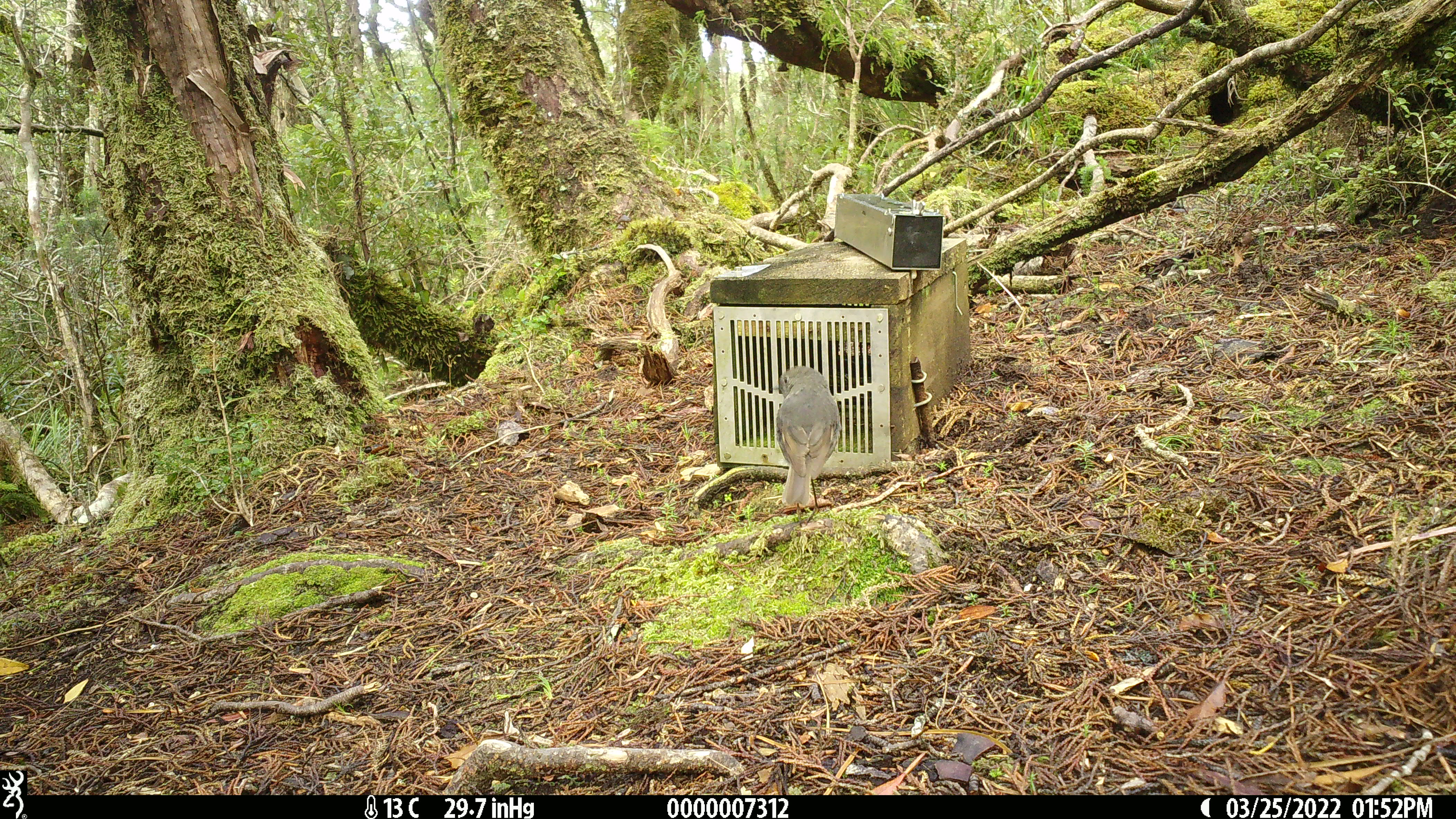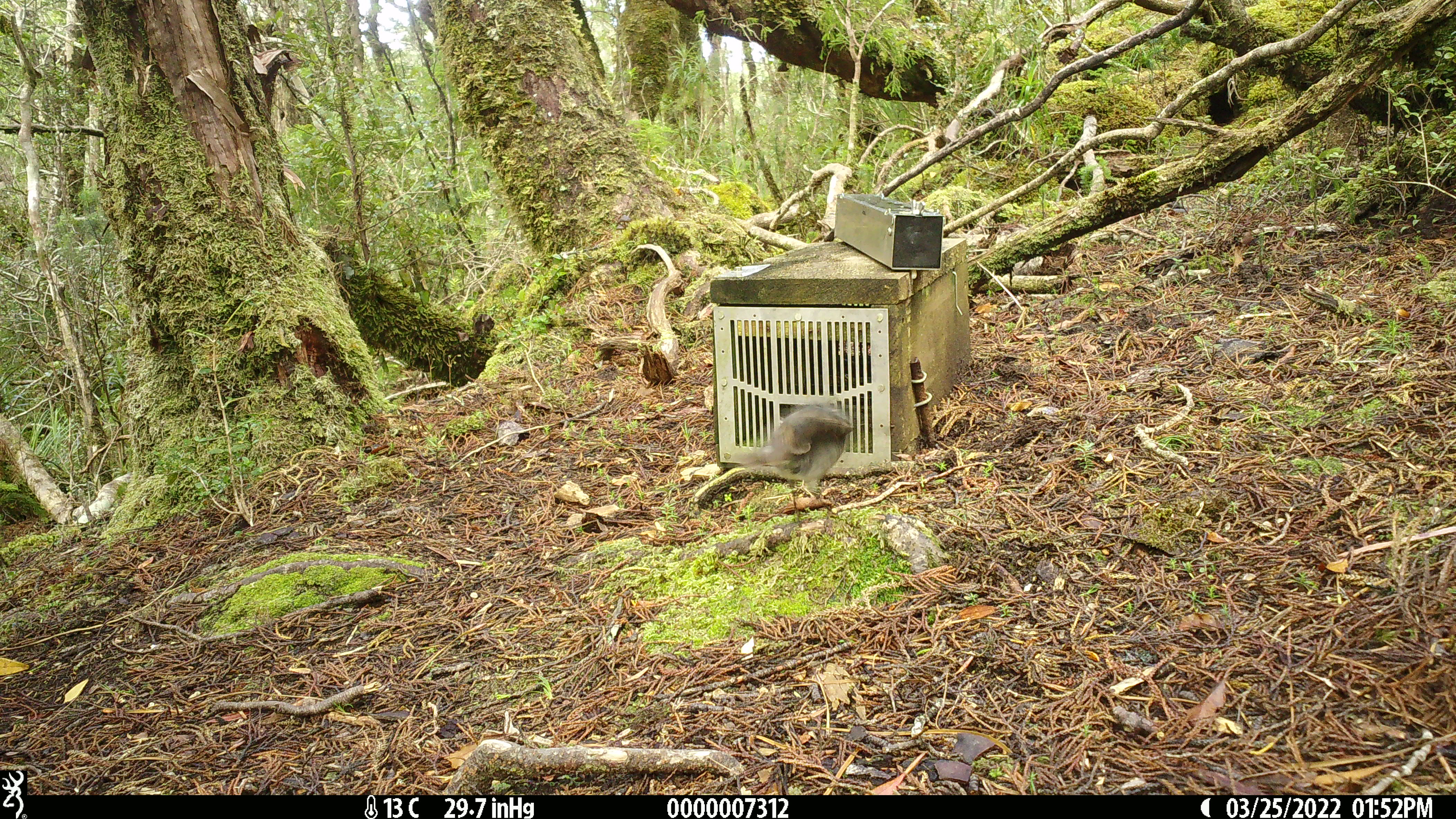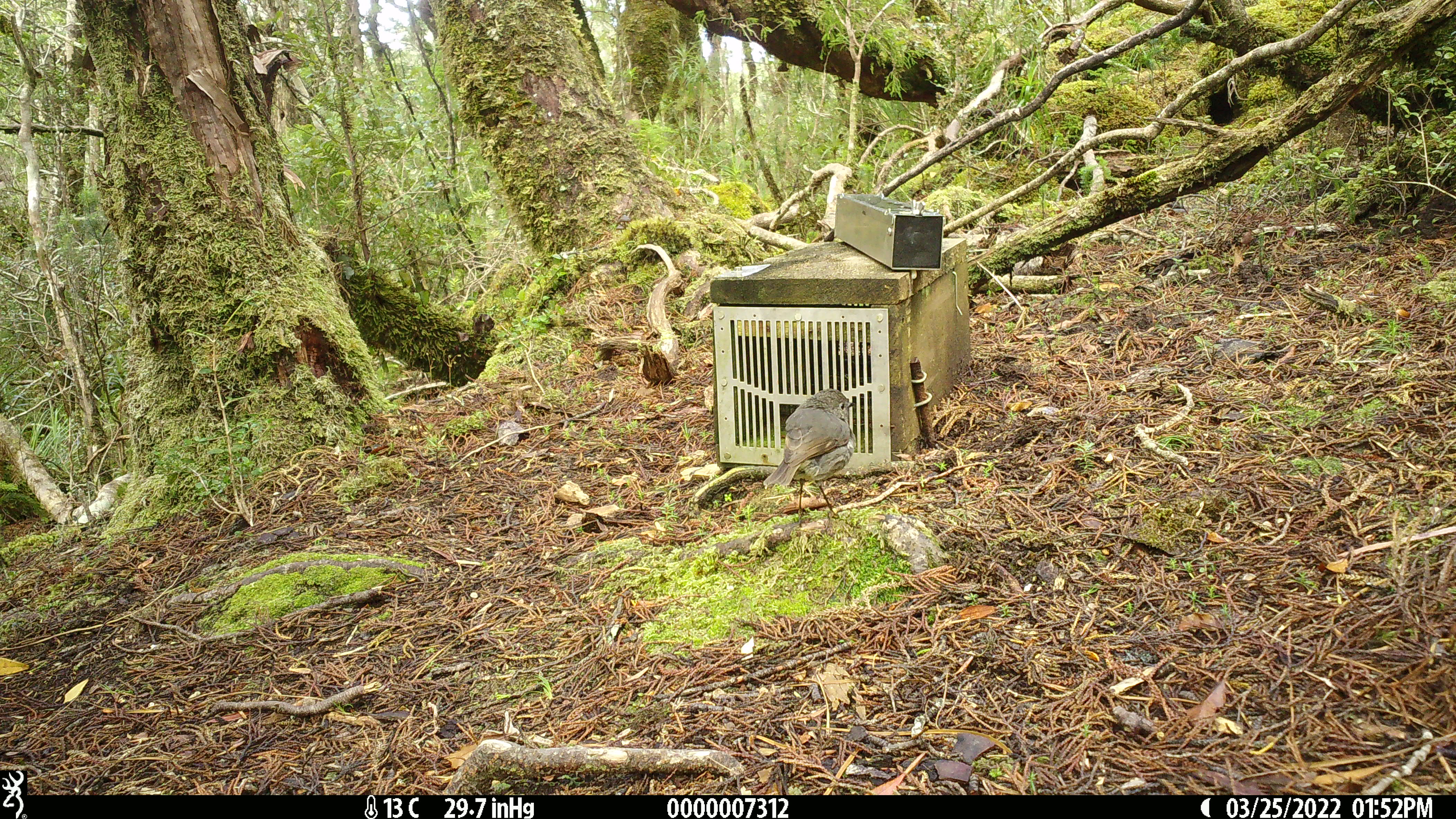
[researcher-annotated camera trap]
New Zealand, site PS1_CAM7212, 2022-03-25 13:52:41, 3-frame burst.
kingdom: Animalia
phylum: Chordata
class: Aves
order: Passeriformes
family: Petroicidae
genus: Petroica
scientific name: Petroica australis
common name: new zealand robin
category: robin